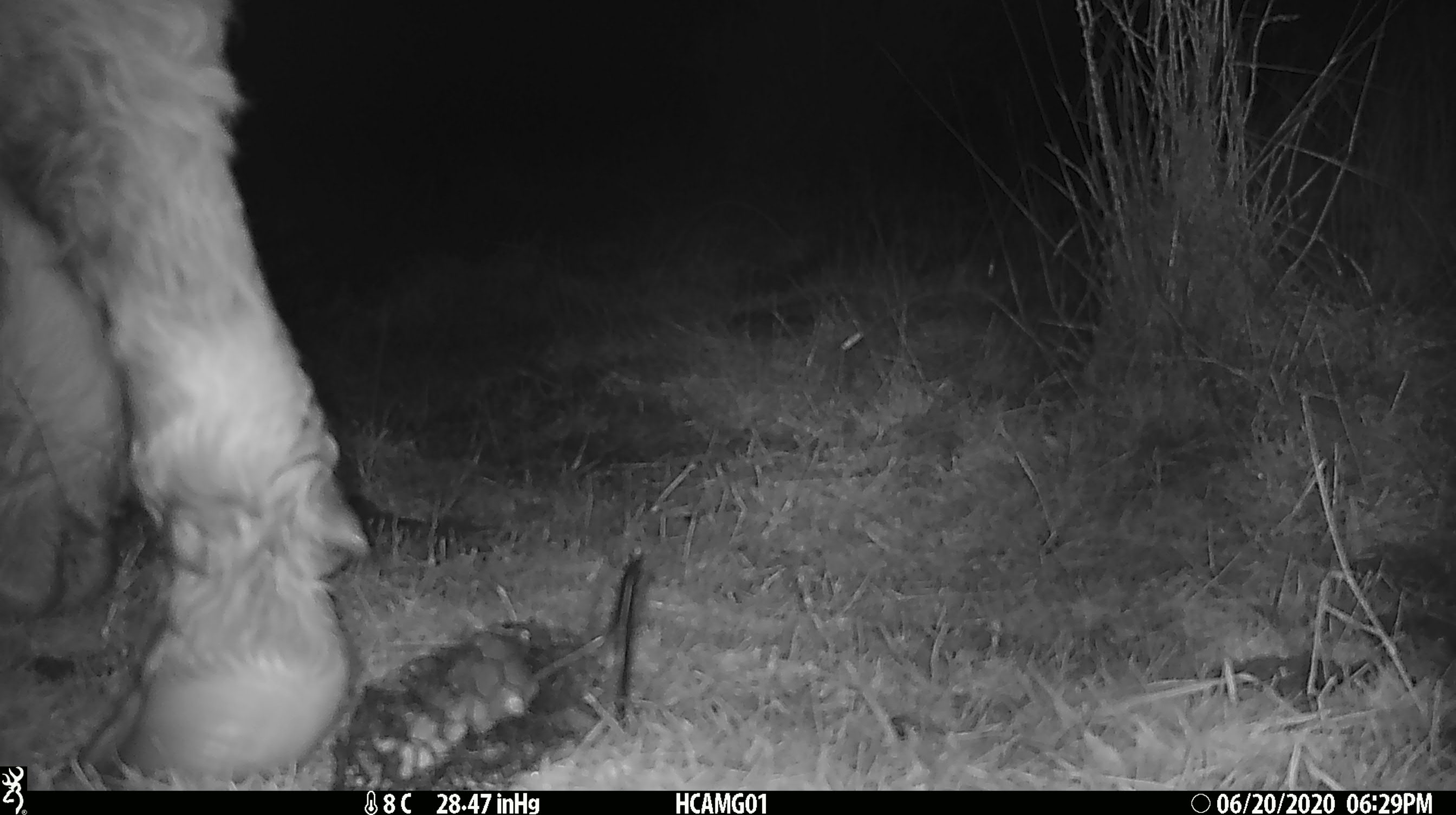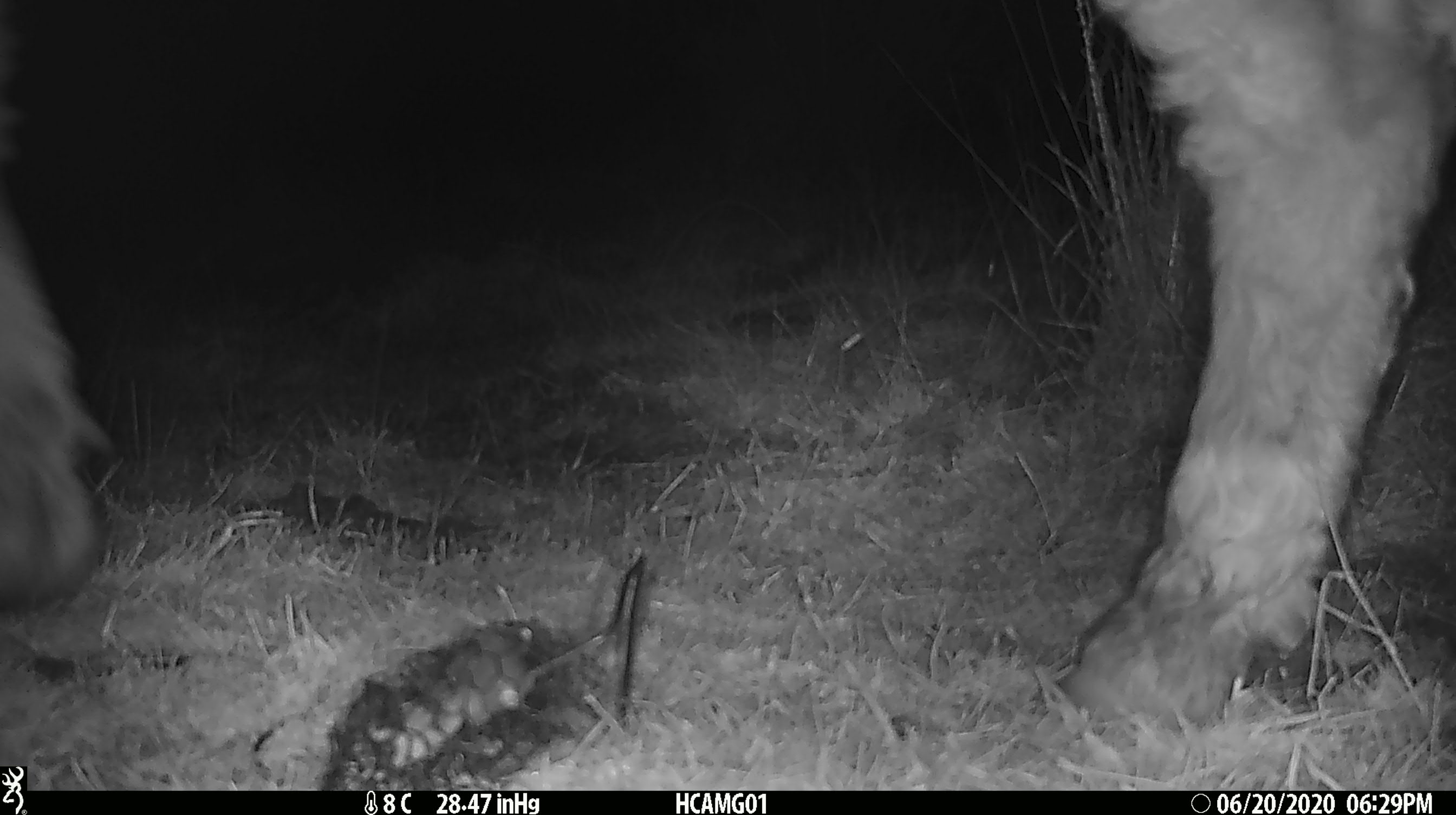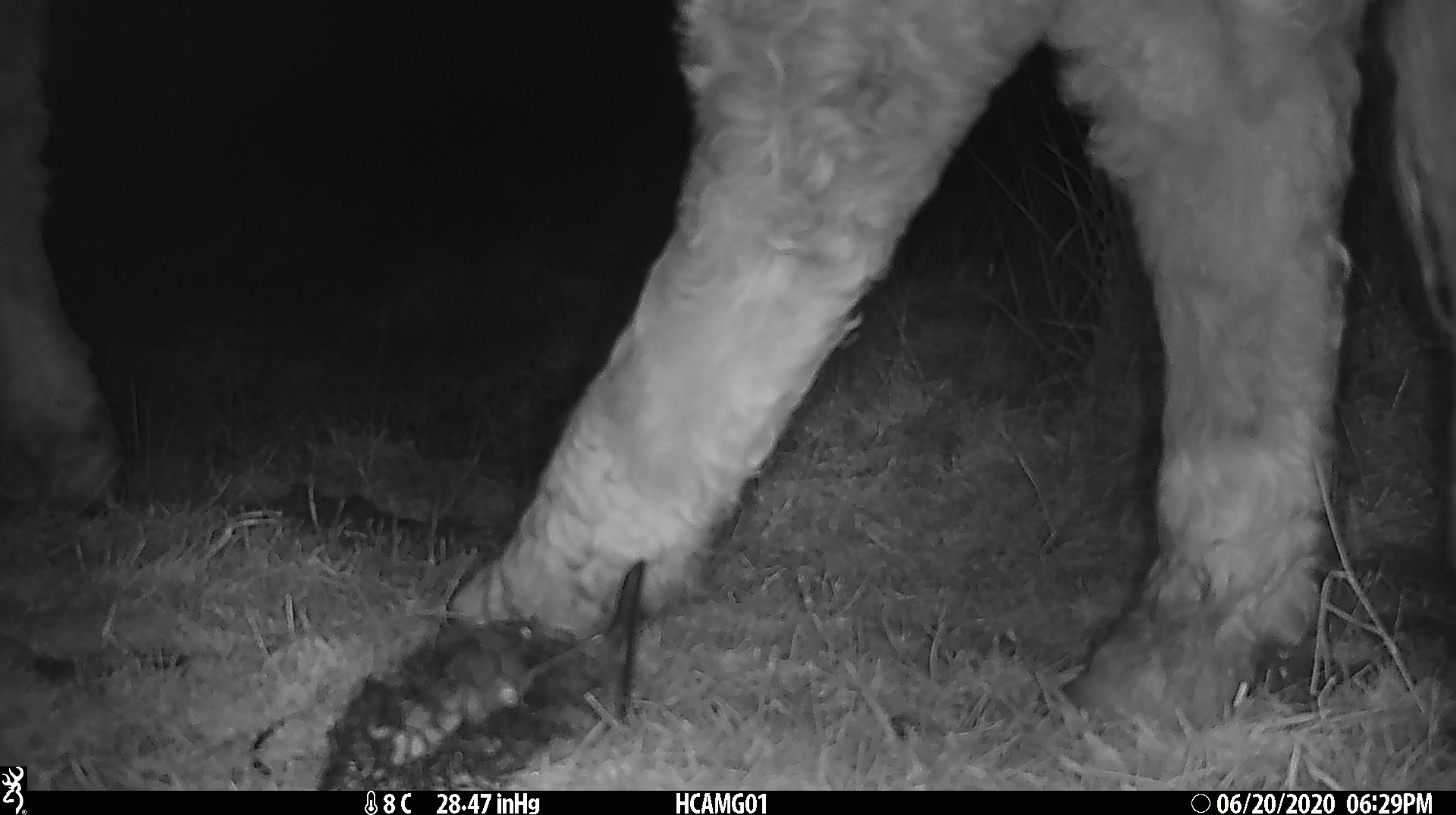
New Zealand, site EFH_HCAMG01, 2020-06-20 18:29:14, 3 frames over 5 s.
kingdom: Animalia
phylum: Chordata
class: Mammalia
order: Artiodactyla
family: Bovidae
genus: Bos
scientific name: Bos taurus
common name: domestic cow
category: cow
Cow (domestic cow) (Bos taurus).